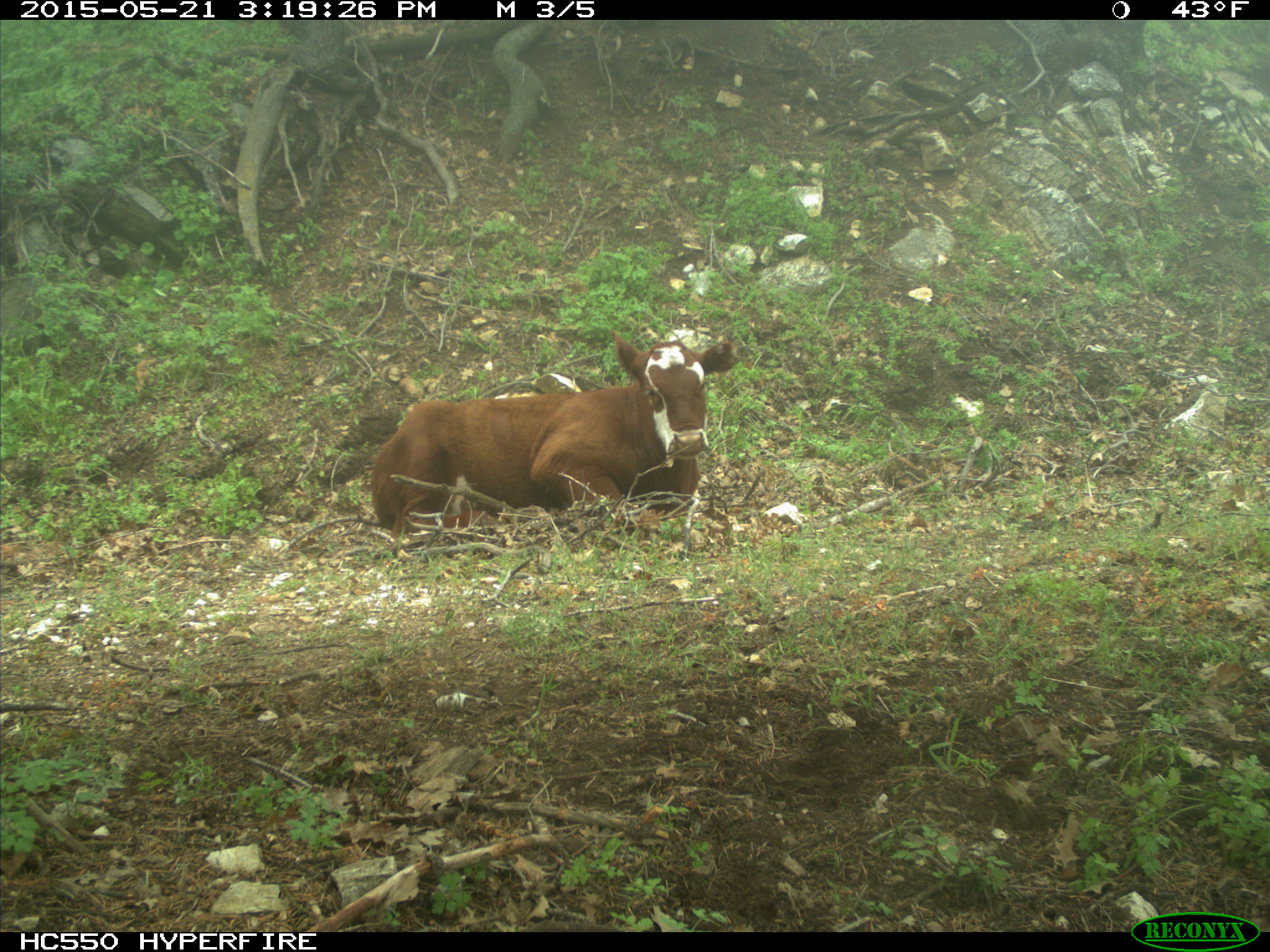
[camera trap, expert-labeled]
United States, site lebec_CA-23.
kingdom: Animalia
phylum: Chordata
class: Mammalia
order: Artiodactyla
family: Bovidae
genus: Bos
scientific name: Bos taurus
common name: domestic cow